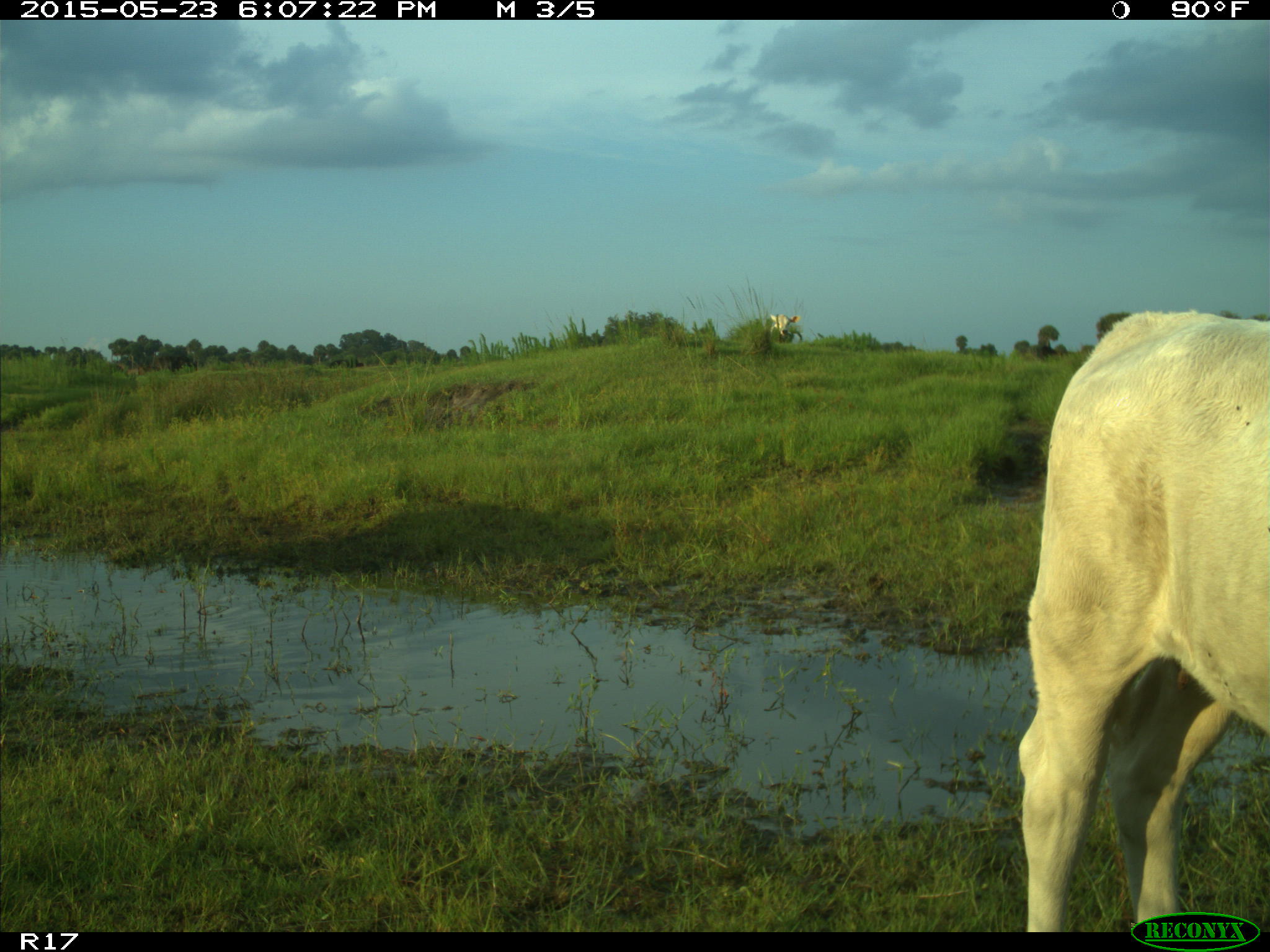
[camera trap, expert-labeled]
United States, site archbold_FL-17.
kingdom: Animalia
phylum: Chordata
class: Mammalia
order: Artiodactyla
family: Bovidae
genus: Bos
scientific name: Bos taurus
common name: domestic cow